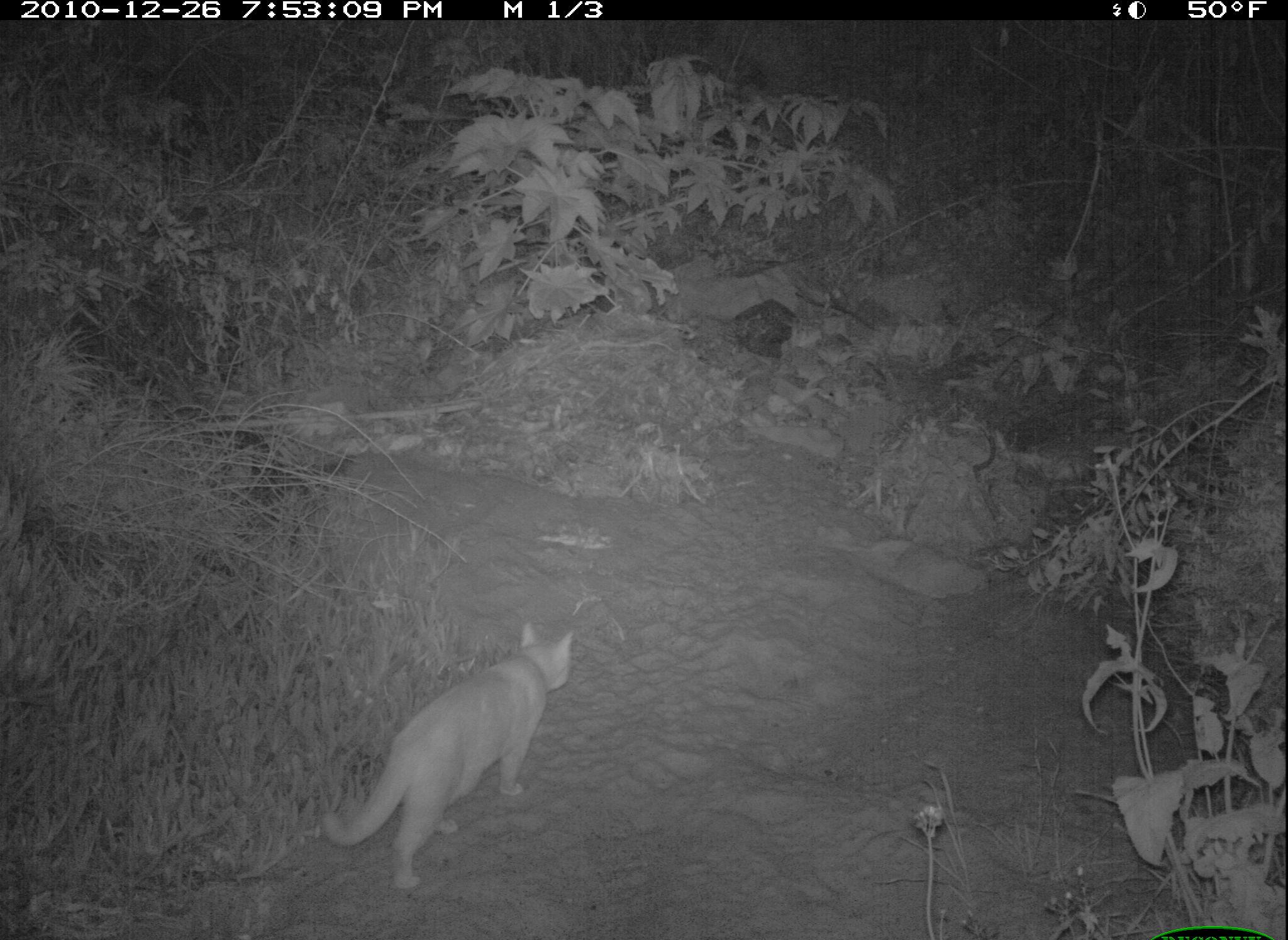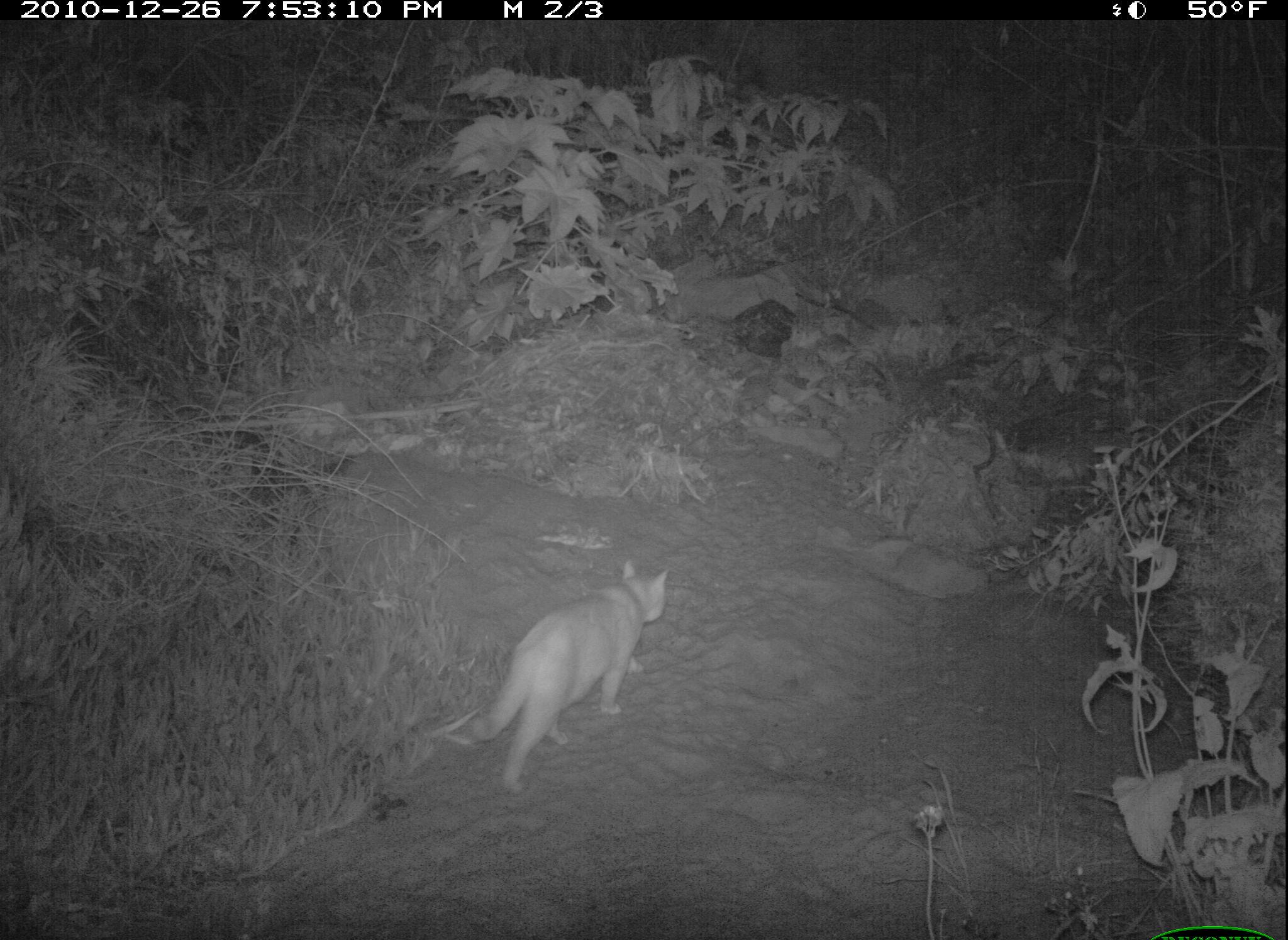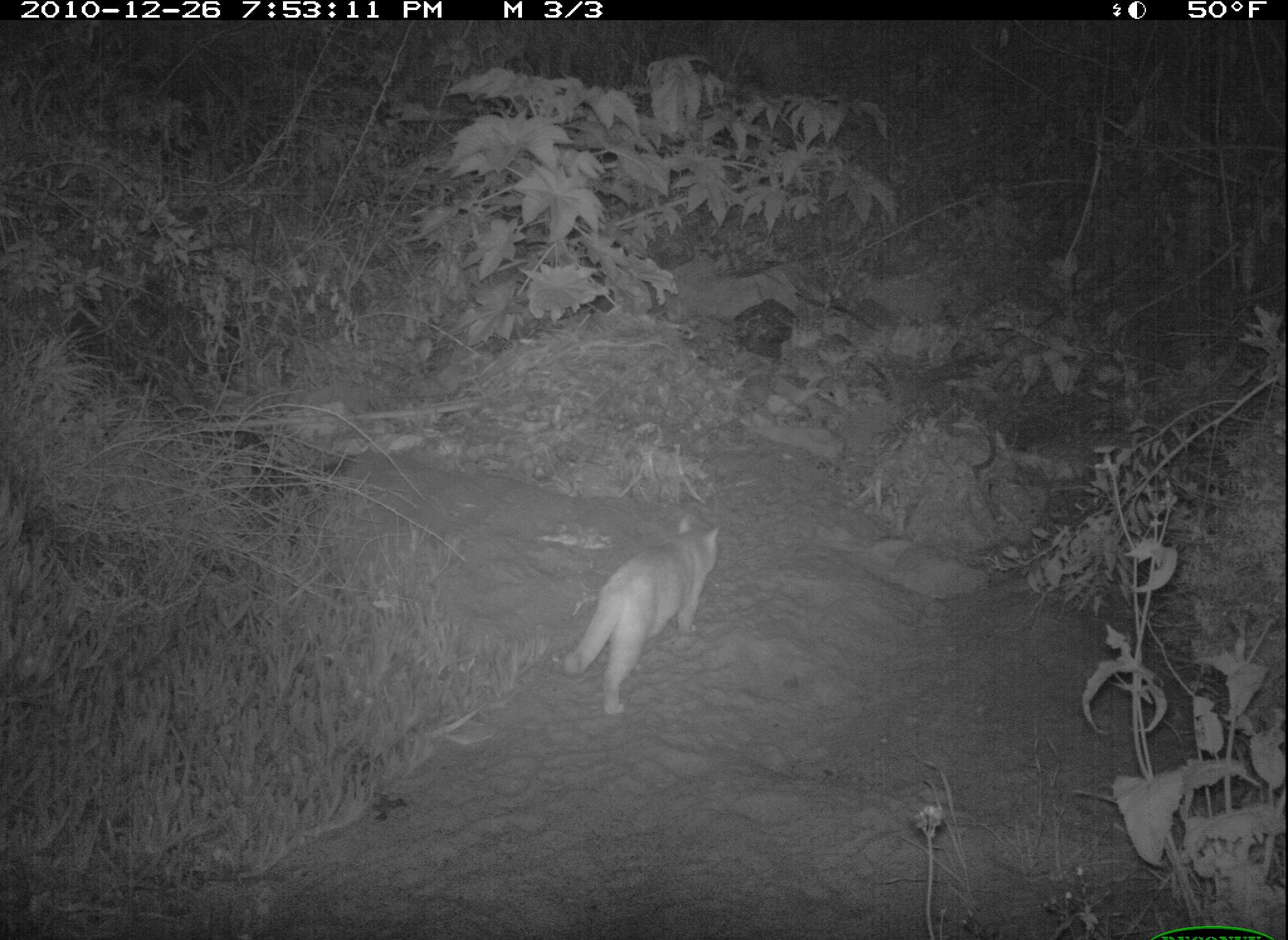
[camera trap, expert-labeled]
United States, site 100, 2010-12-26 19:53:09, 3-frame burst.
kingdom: Animalia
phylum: Chordata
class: Mammalia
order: Carnivora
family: Felidae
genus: Felis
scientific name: Felis catus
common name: cat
Cat (Felis catus).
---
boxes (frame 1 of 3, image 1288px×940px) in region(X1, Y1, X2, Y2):
cat: region(314, 617, 578, 899)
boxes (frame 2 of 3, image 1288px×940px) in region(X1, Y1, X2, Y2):
cat: region(459, 554, 676, 802)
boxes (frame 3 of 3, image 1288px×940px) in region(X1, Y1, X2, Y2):
cat: region(559, 511, 729, 718)